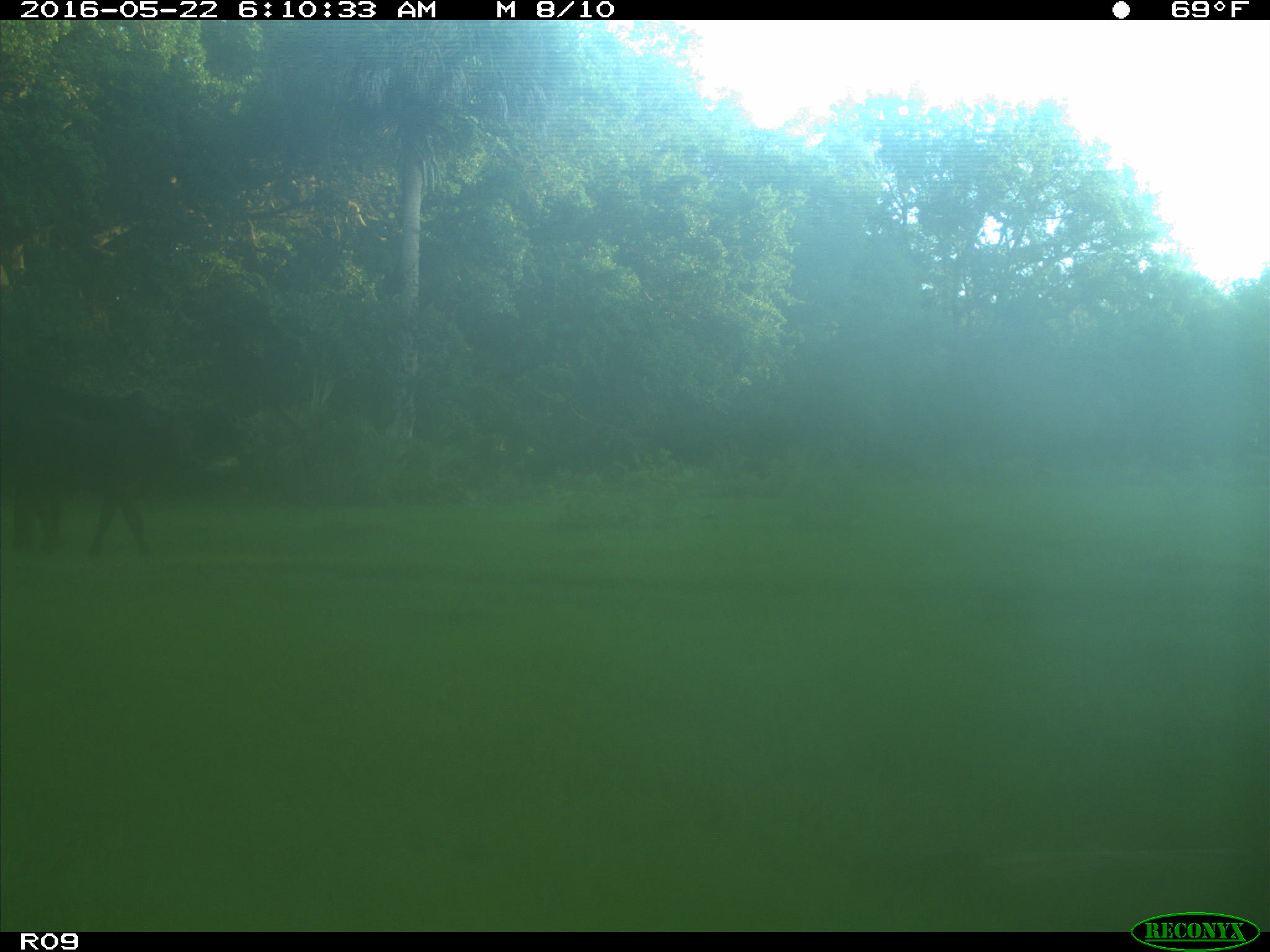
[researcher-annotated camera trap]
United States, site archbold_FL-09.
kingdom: Animalia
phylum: Chordata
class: Mammalia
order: Artiodactyla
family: Bovidae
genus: Bos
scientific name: Bos taurus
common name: domestic cow